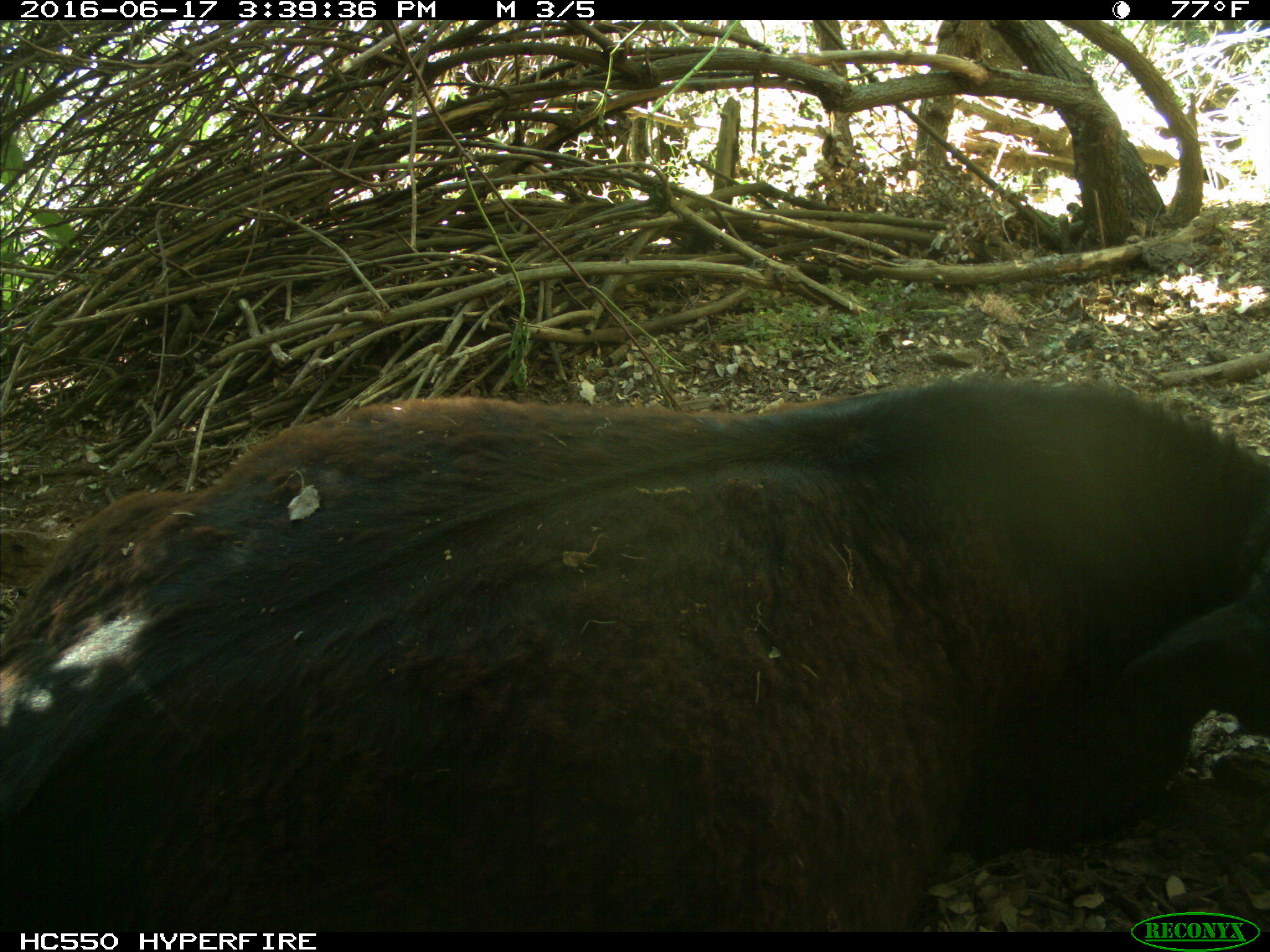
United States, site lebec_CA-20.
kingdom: Animalia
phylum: Chordata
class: Mammalia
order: Artiodactyla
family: Bovidae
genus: Bos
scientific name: Bos taurus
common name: domestic cow